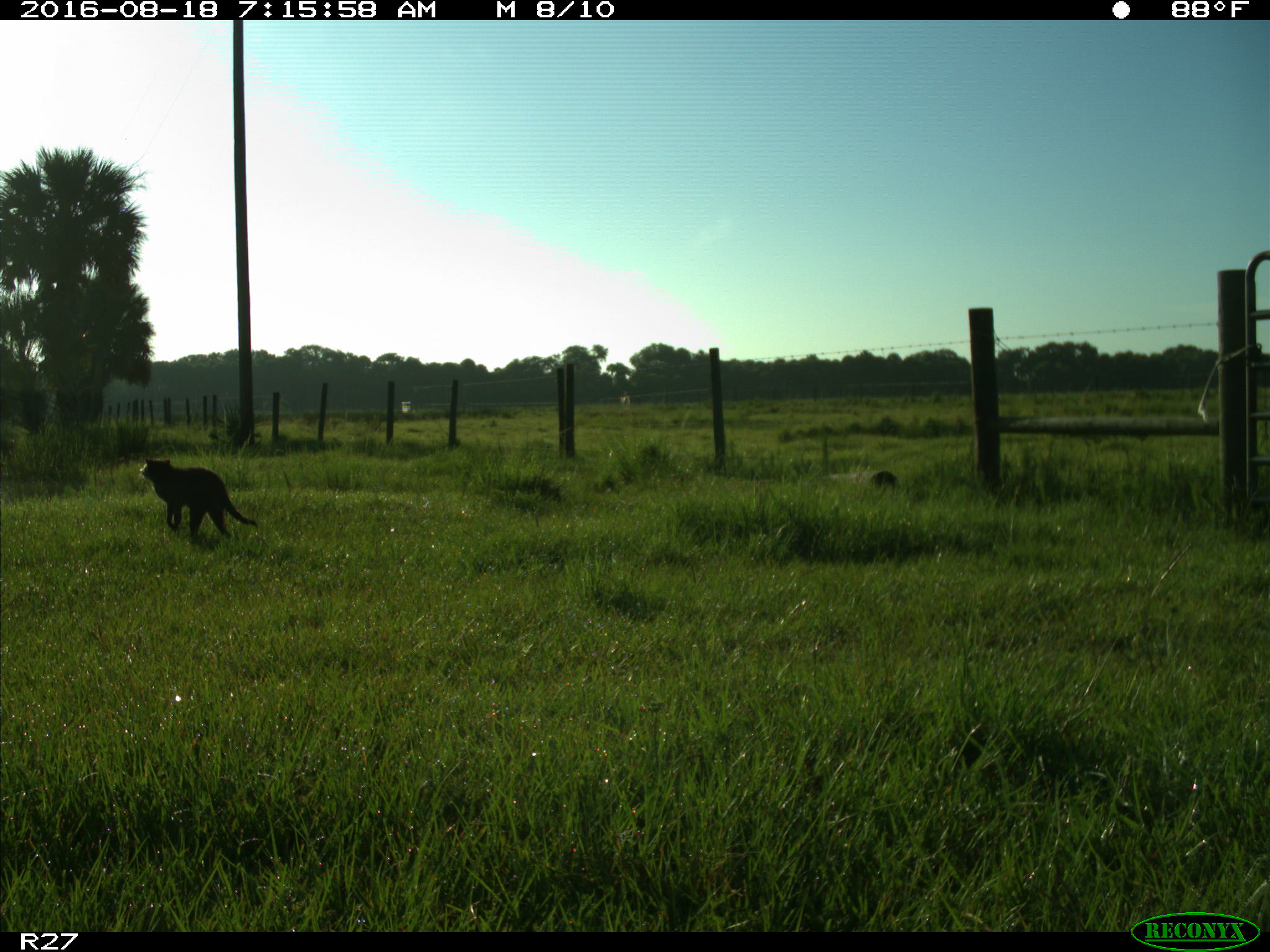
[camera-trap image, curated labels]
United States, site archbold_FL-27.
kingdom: Animalia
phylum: Chordata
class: Mammalia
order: Carnivora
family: Procyonidae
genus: Procyon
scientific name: Procyon lotor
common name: common raccoon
Procyon lotor (common raccoon).